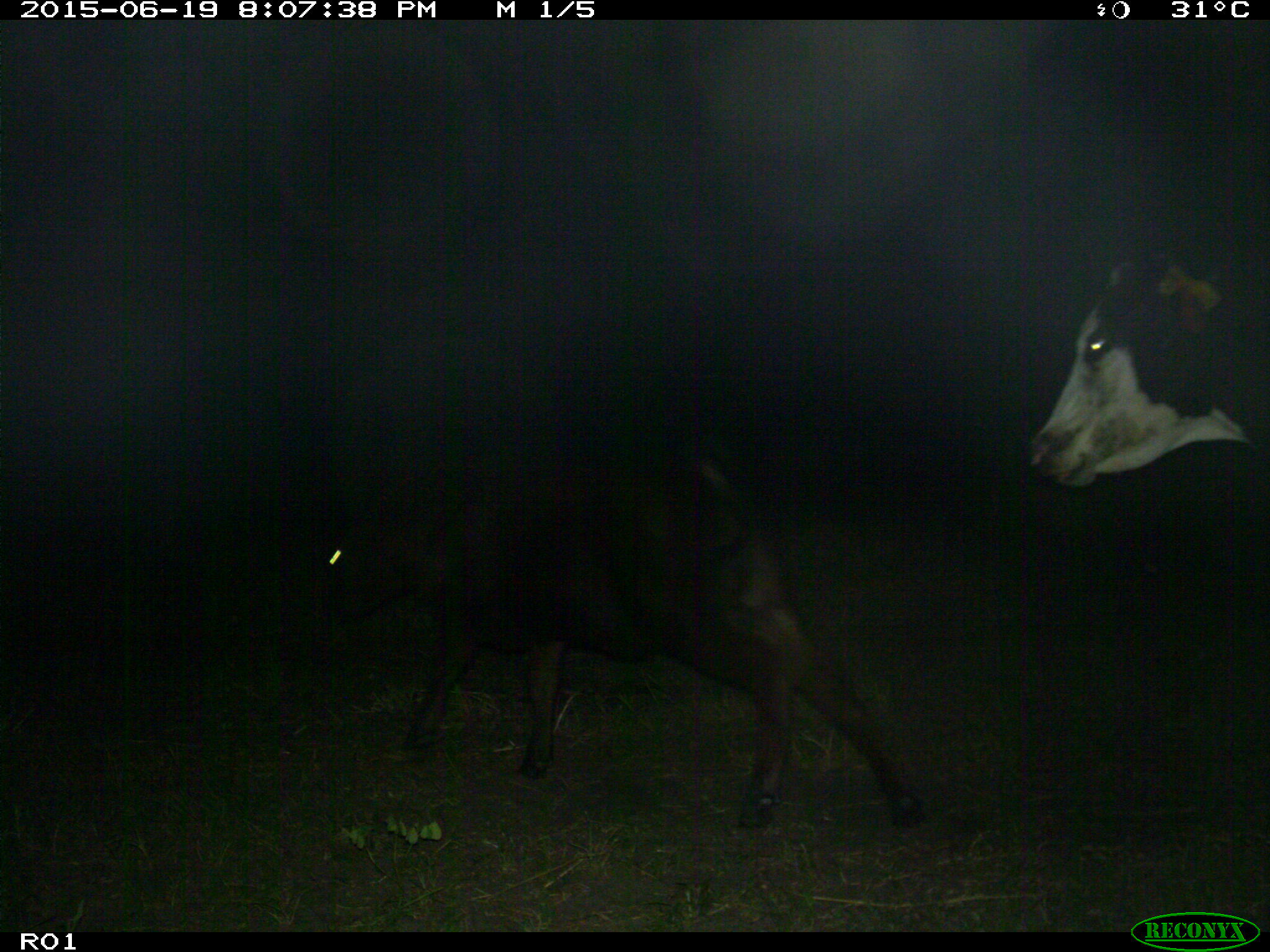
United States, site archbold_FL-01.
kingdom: Animalia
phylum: Chordata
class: Mammalia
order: Artiodactyla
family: Bovidae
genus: Bos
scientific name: Bos taurus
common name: domestic cow